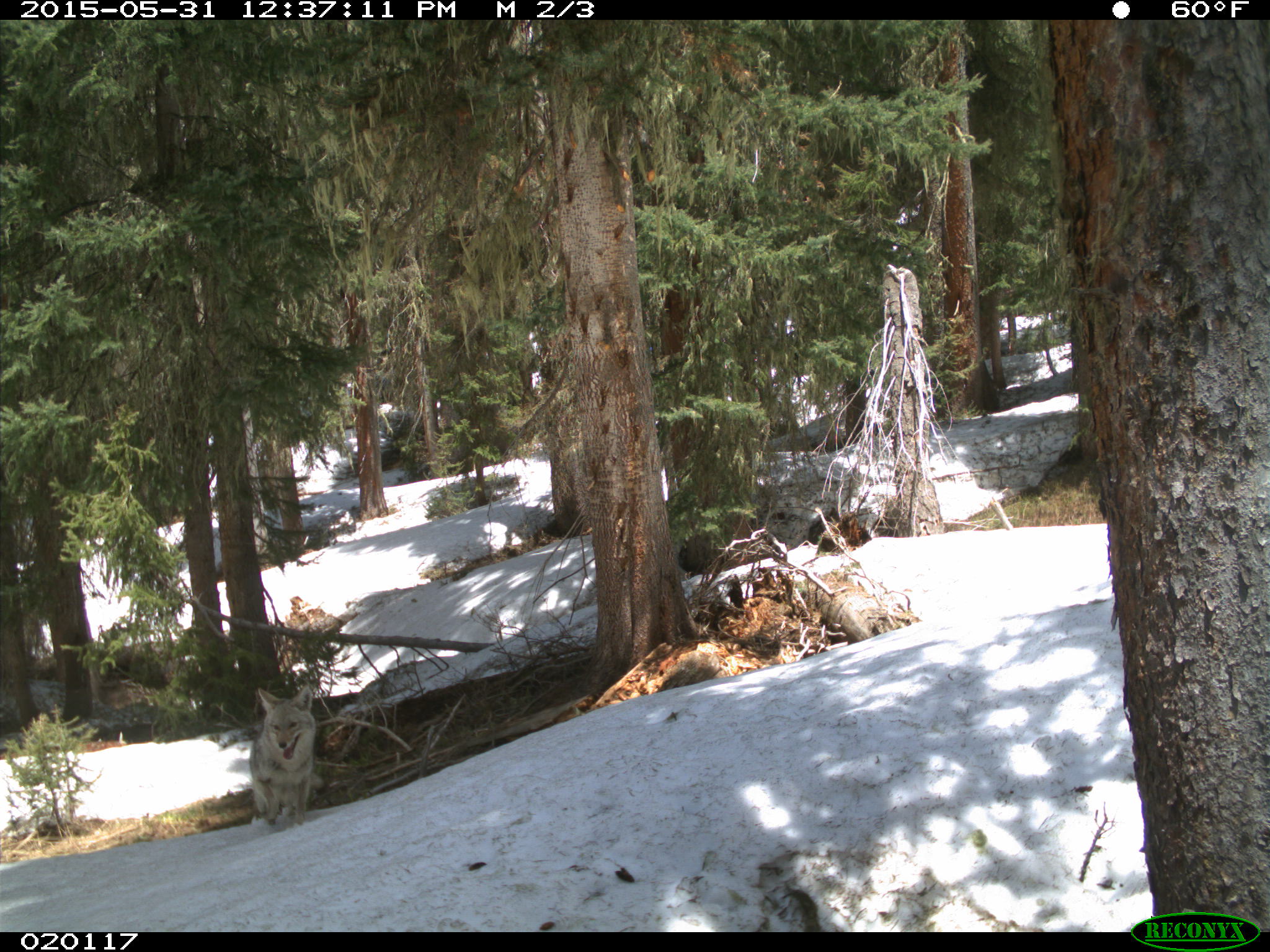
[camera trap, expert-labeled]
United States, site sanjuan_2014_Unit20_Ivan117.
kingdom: Animalia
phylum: Chordata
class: Mammalia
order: Carnivora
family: Canidae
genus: Canis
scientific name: Canis latrans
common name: coyote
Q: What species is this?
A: Canis latrans (coyote).